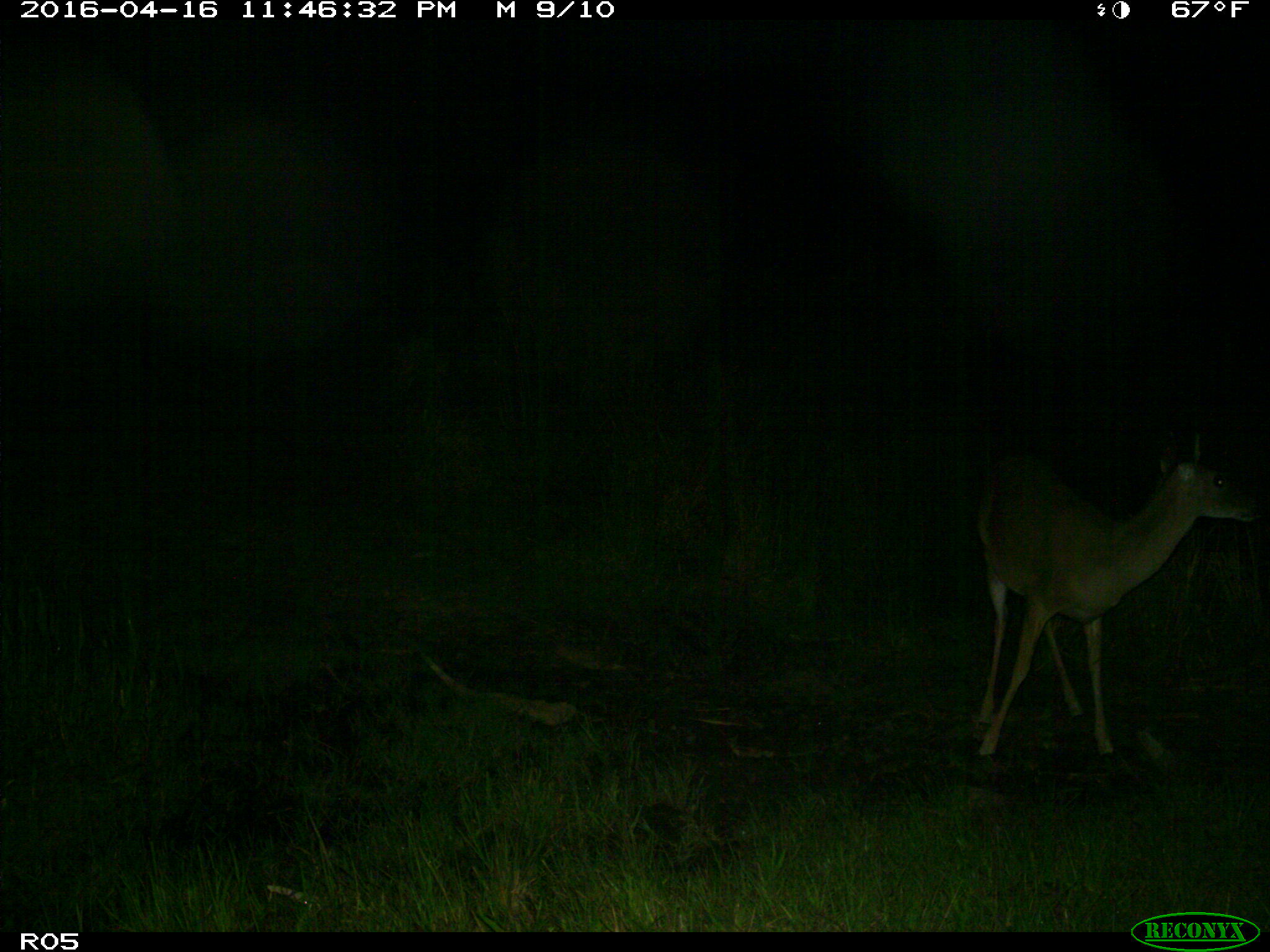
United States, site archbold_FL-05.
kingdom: Animalia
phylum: Chordata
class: Mammalia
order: Artiodactyla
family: Cervidae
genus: Odocoileus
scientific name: Odocoileus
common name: deer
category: unidentified deer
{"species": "unidentified deer (deer) (Odocoileus)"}